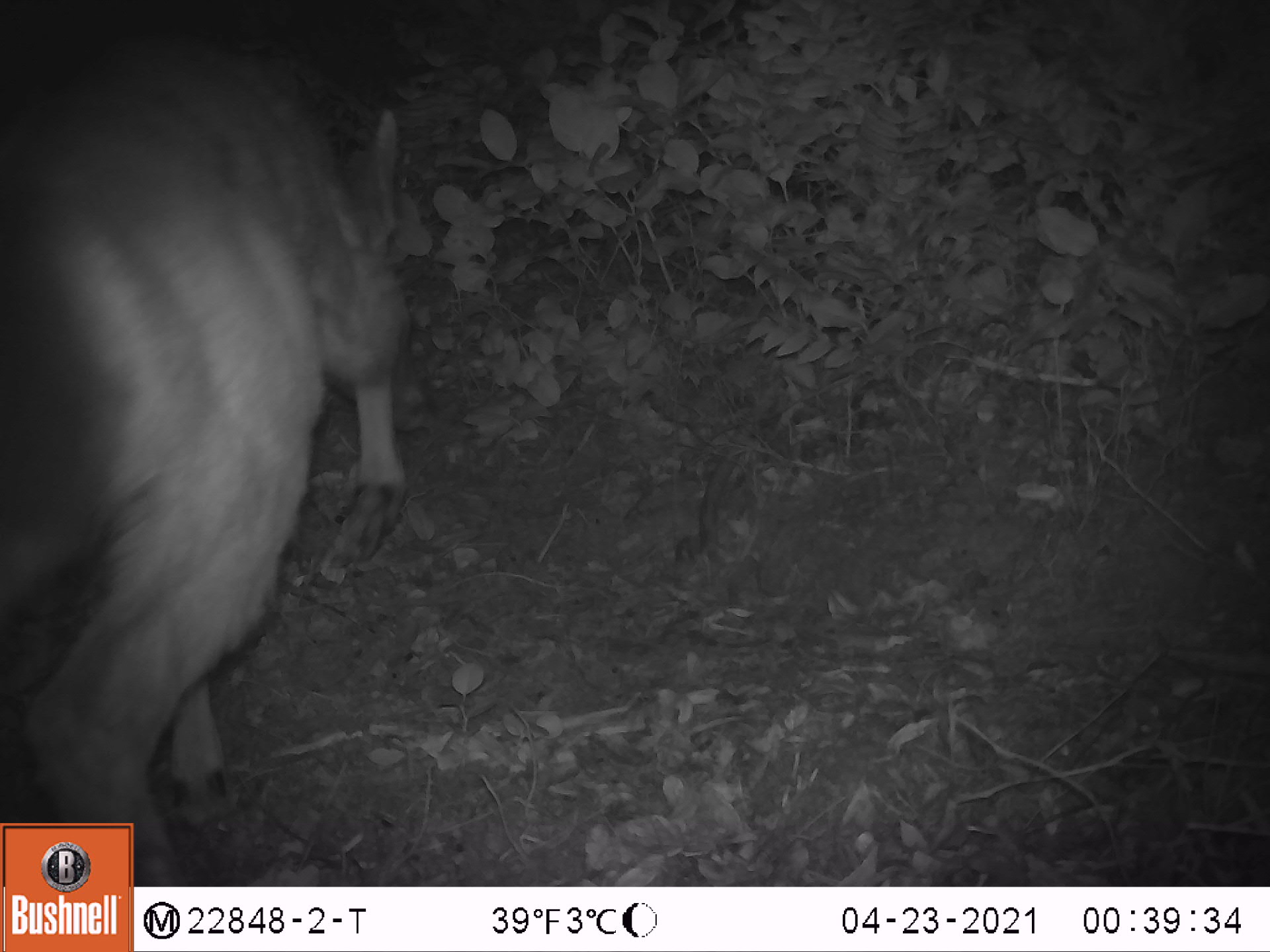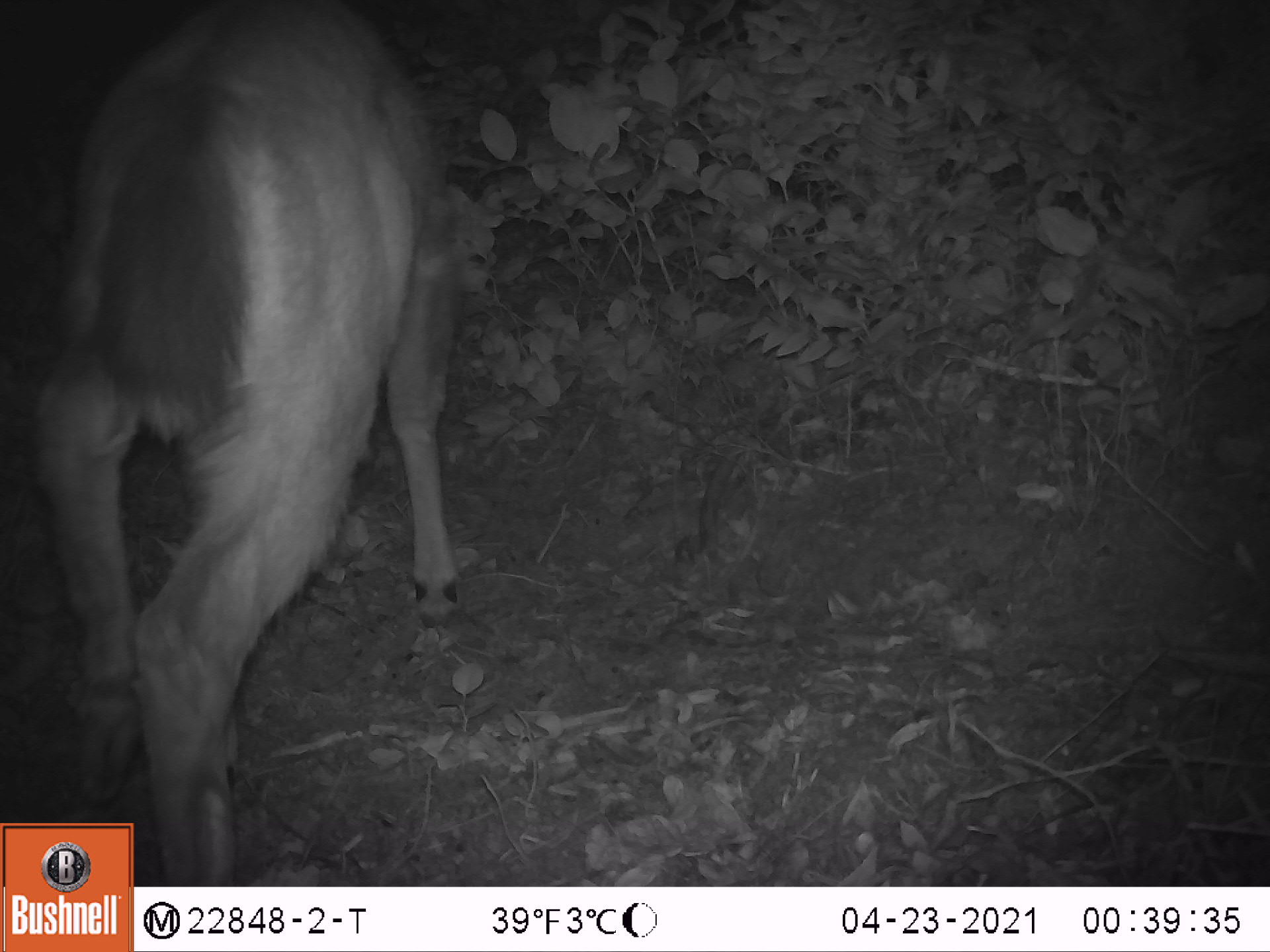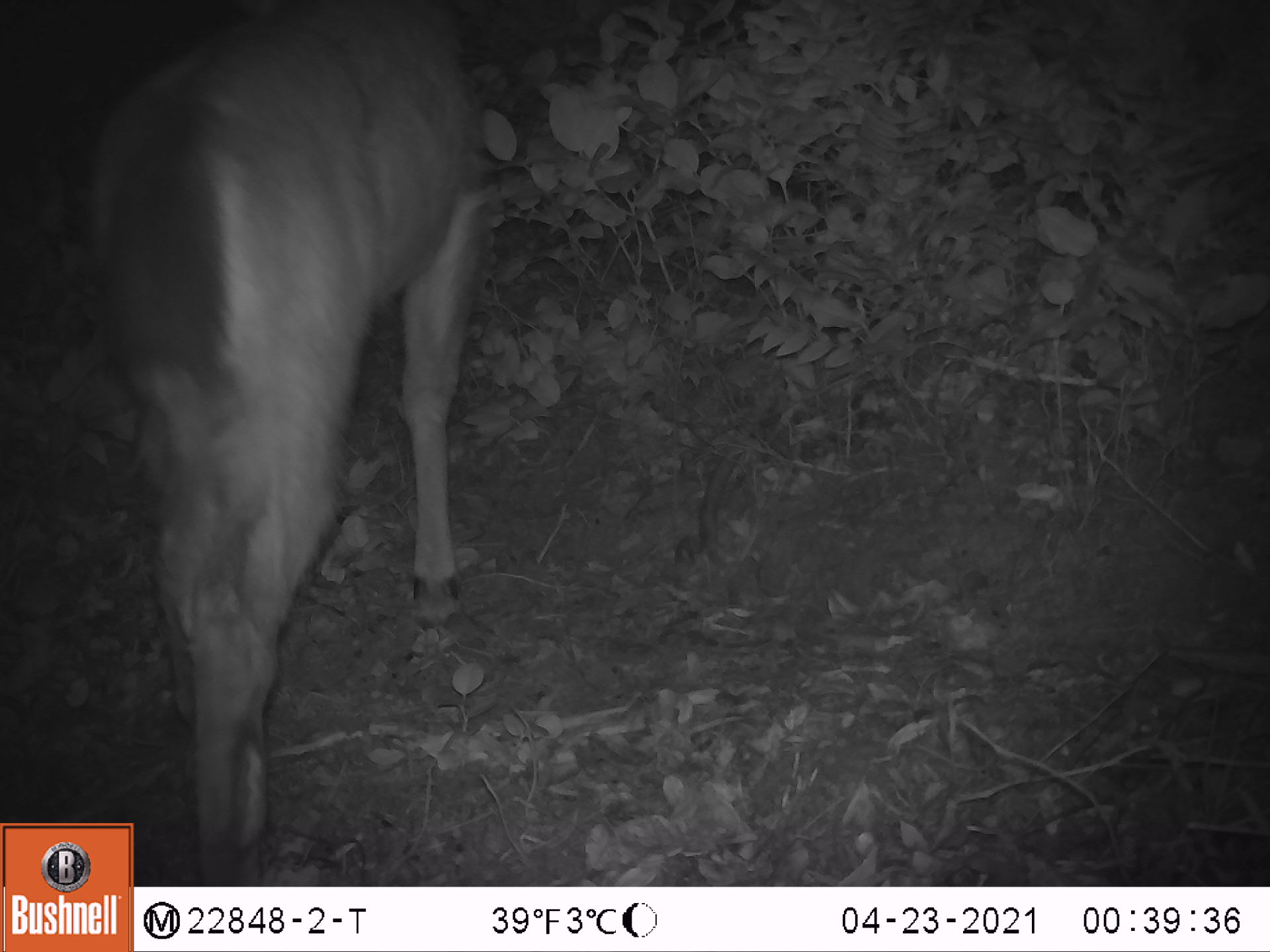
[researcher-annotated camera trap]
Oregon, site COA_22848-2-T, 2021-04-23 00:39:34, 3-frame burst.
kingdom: Animalia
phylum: Chordata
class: Mammalia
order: Artiodactyla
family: Cervidae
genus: Odocoileus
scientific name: Odocoileus hemionus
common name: black-tailed deer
Black-tailed deer (Odocoileus hemionus).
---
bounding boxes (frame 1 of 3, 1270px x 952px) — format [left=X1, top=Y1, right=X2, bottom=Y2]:
black-tailed deer: [left=0, top=42, right=432, bottom=815]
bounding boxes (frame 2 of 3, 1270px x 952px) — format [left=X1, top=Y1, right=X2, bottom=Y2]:
black-tailed deer: [left=39, top=0, right=472, bottom=818]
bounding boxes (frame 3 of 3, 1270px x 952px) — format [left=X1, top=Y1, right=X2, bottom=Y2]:
black-tailed deer: [left=88, top=0, right=495, bottom=818]